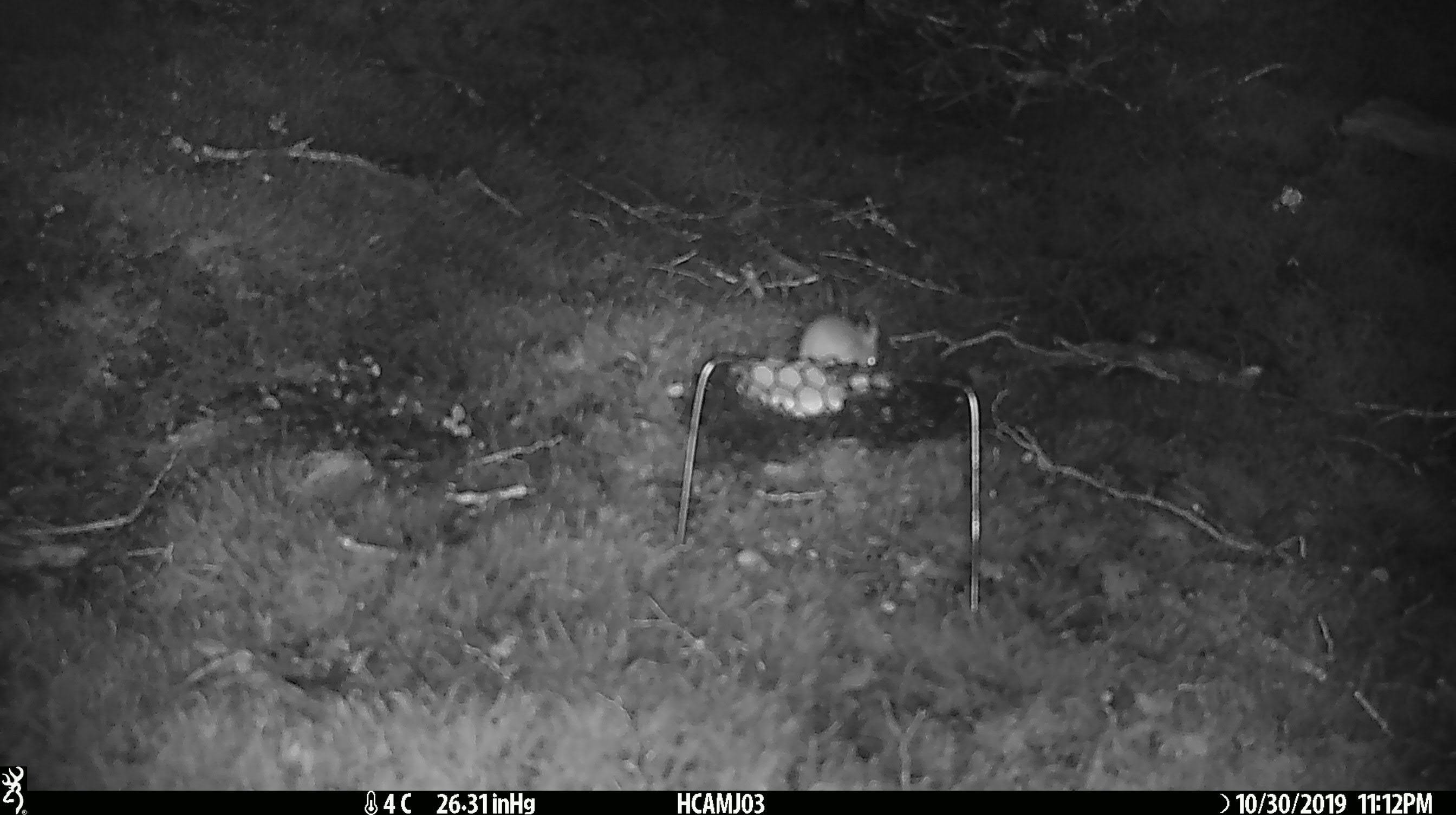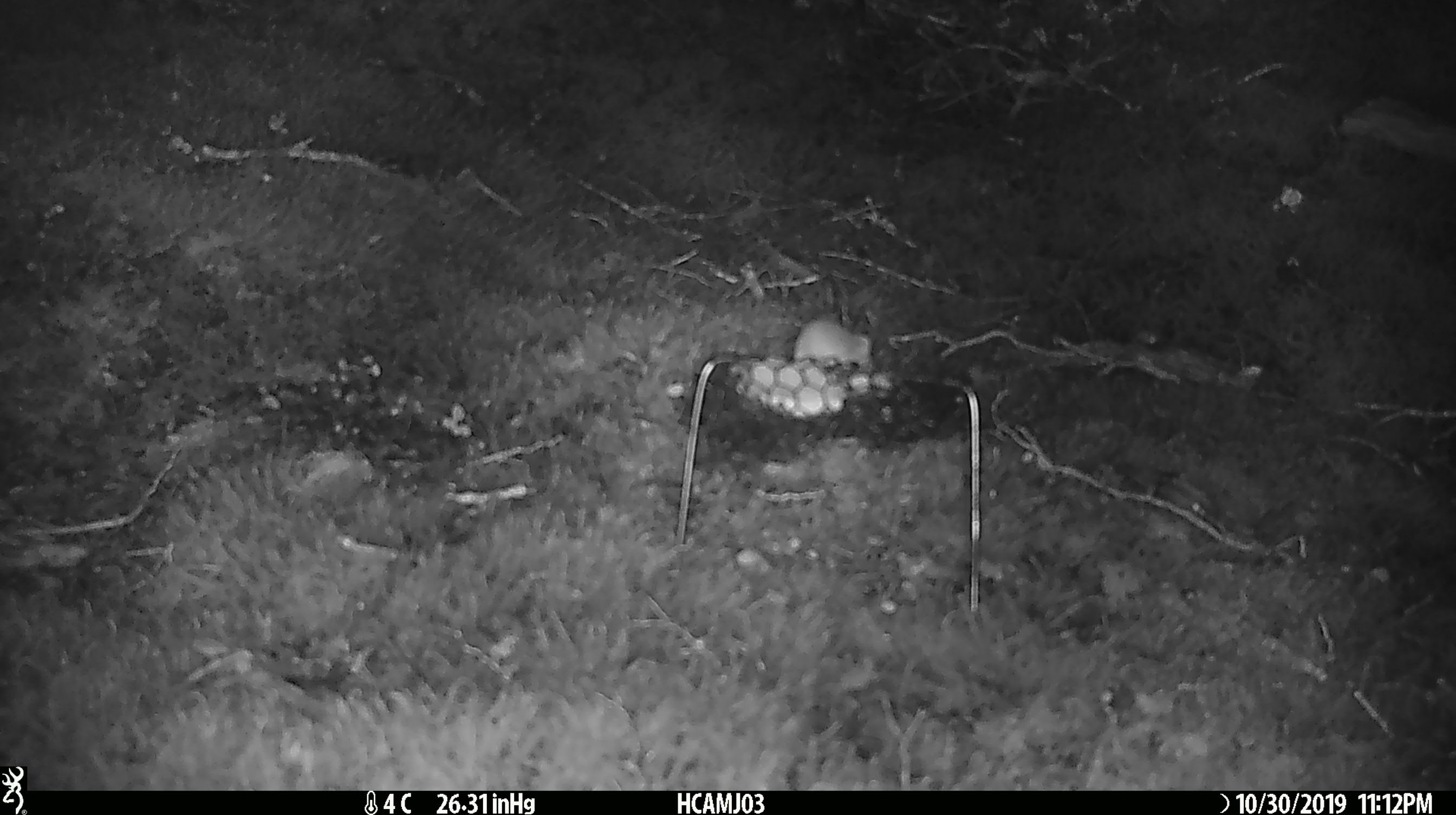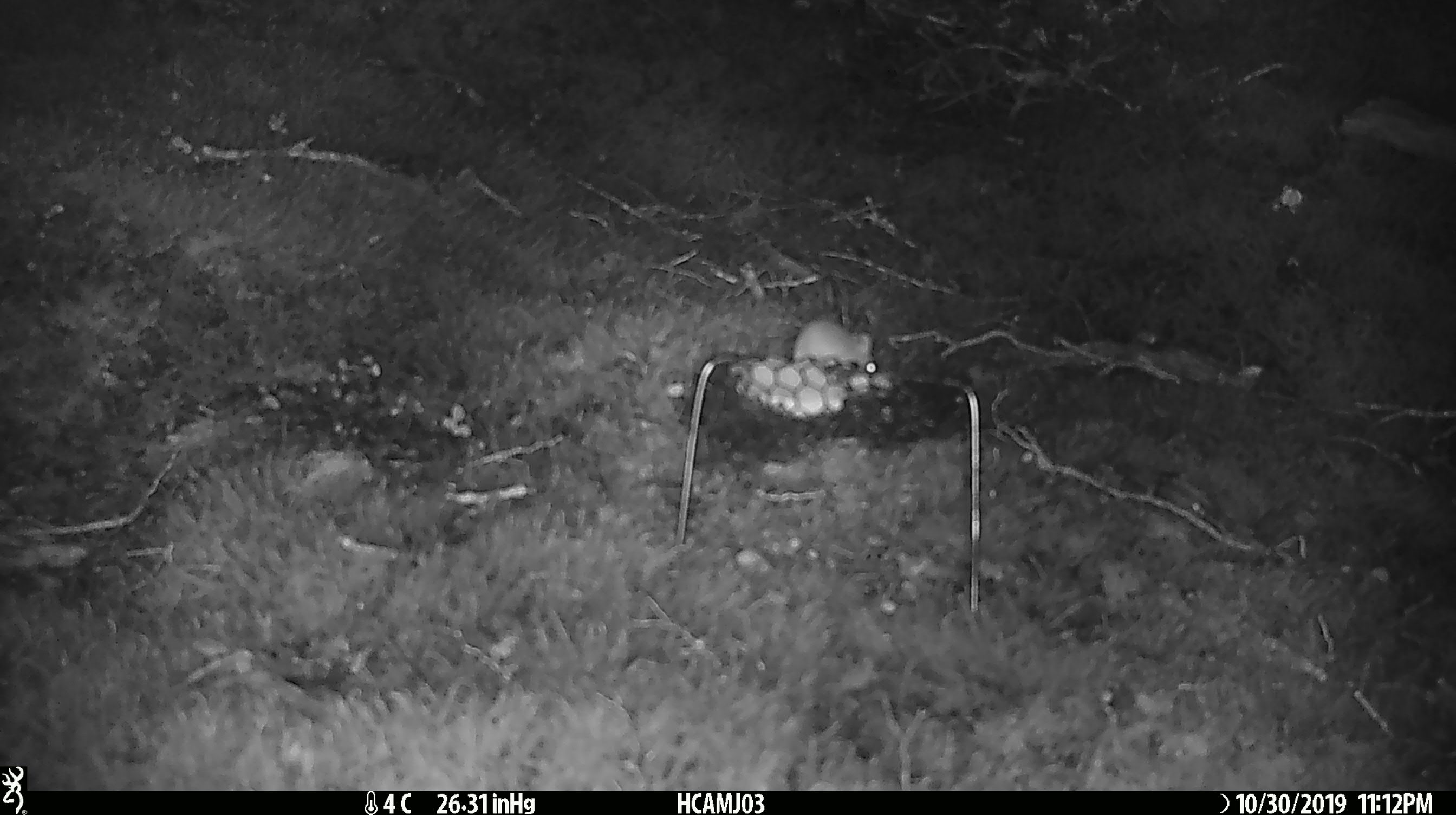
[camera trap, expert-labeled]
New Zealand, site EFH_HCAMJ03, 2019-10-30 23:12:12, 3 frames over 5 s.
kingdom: Animalia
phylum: Chordata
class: Mammalia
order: Rodentia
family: Muridae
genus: Mus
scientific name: Mus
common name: mouse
Mouse (Mus).